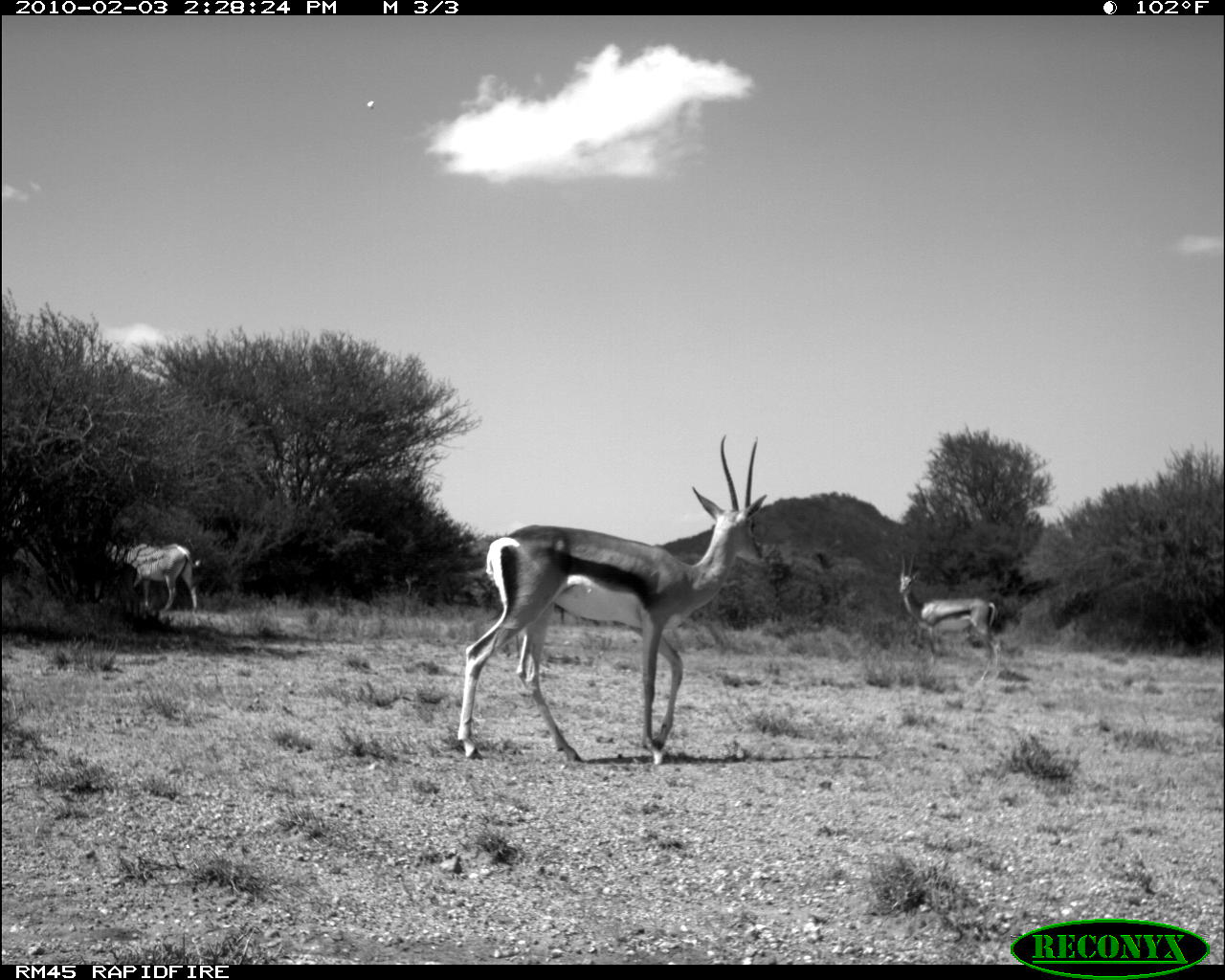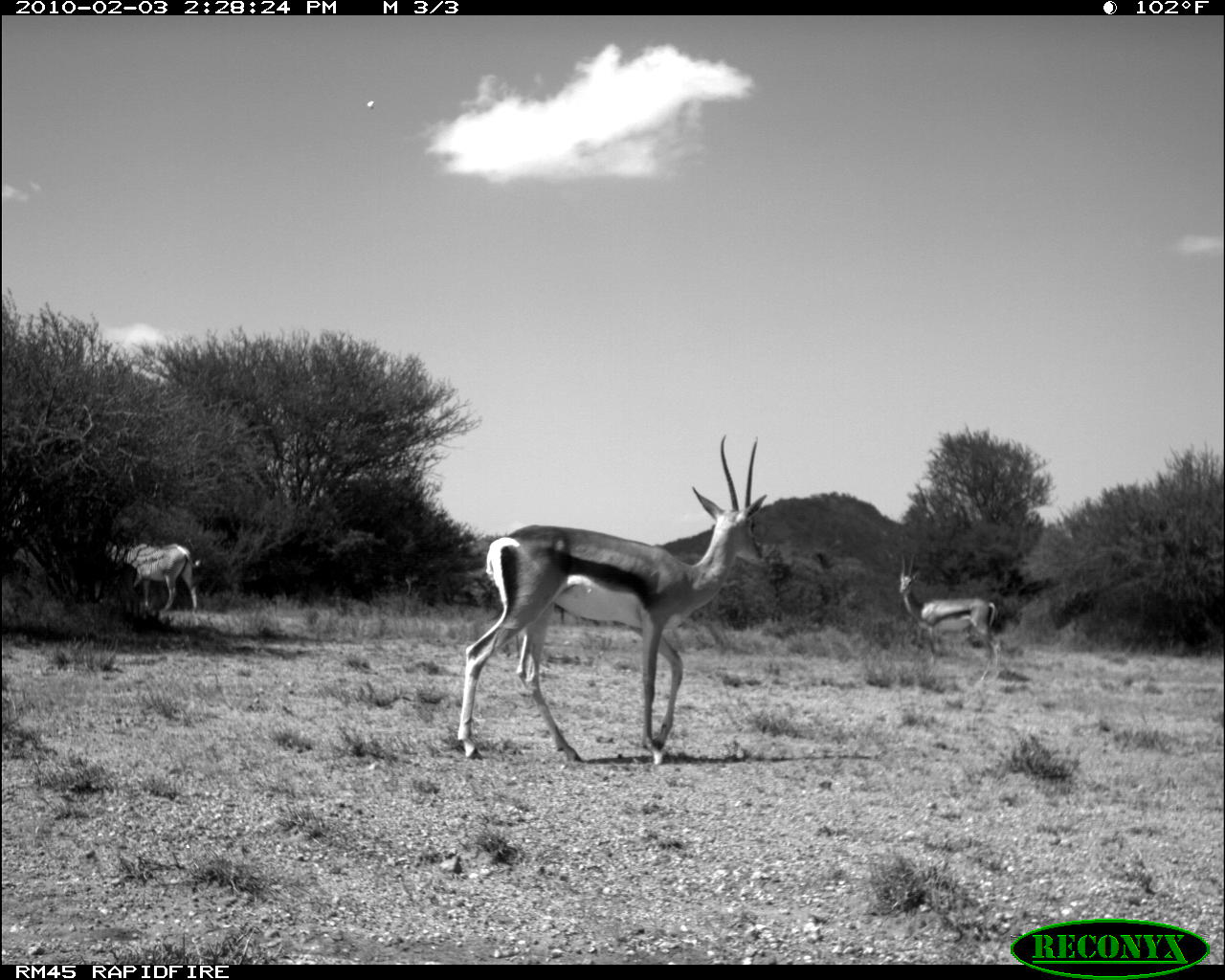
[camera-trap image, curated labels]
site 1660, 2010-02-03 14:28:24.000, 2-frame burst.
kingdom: Animalia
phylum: Chordata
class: Mammalia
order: Perissodactyla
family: Equidae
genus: Equus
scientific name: Equus grevyi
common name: grévy's zebra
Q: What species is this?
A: Equus grevyi (grévy's zebra).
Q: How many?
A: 1.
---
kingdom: Animalia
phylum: Chordata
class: Mammalia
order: Artiodactyla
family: Bovidae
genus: Nanger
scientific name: Nanger granti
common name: grant's gazelle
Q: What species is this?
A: Nanger granti (grant's gazelle).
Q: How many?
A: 2.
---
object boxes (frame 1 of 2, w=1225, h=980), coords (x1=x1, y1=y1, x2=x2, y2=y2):
equus grevyi: (x1=455, y1=436, x2=765, y2=765); (x1=897, y1=552, x2=1002, y2=683); (x1=105, y1=540, x2=201, y2=617)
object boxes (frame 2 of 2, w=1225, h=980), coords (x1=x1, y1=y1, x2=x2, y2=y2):
nanger granti: (x1=455, y1=436, x2=765, y2=765); (x1=897, y1=552, x2=1003, y2=683); (x1=105, y1=539, x2=201, y2=617)